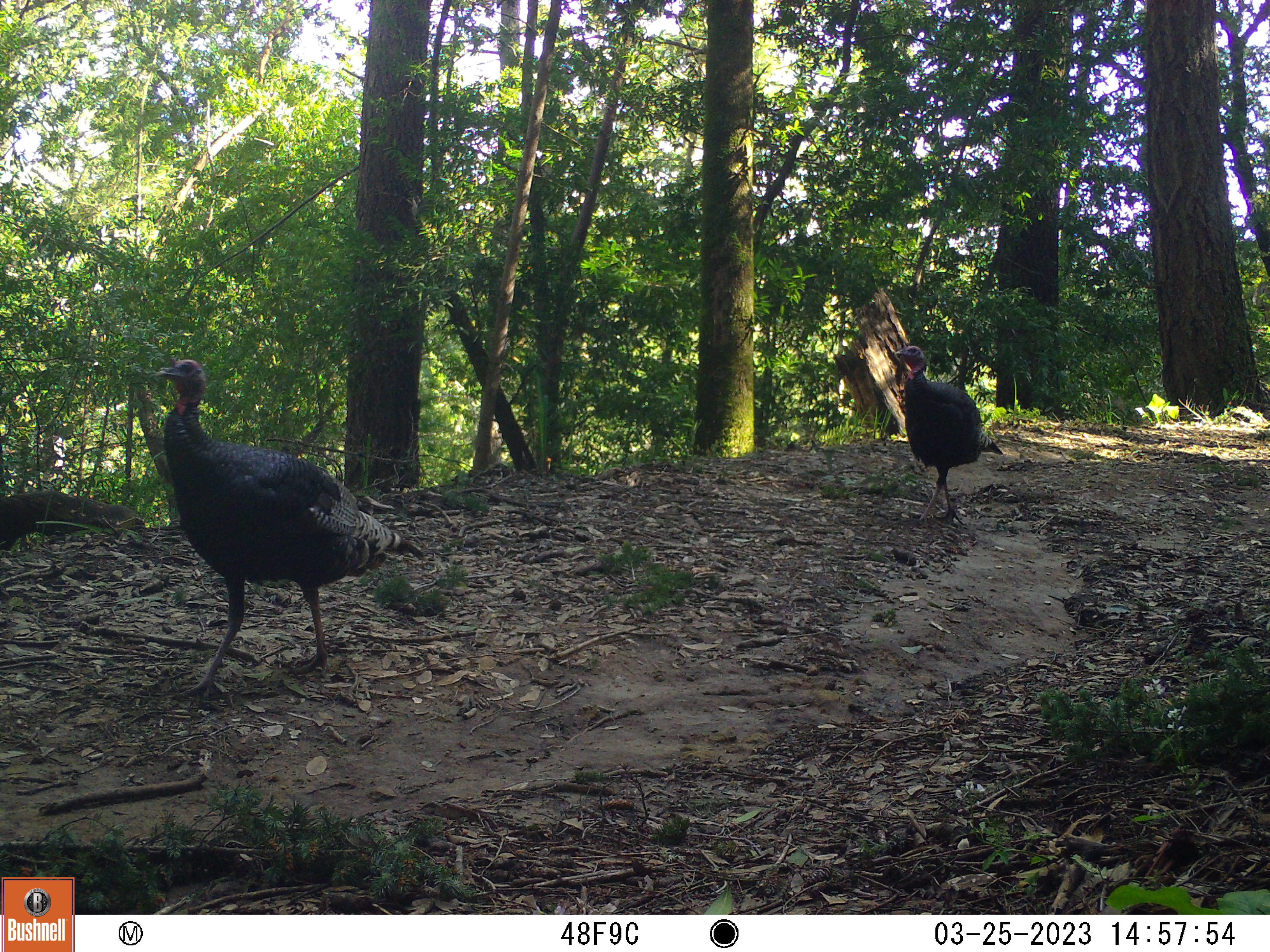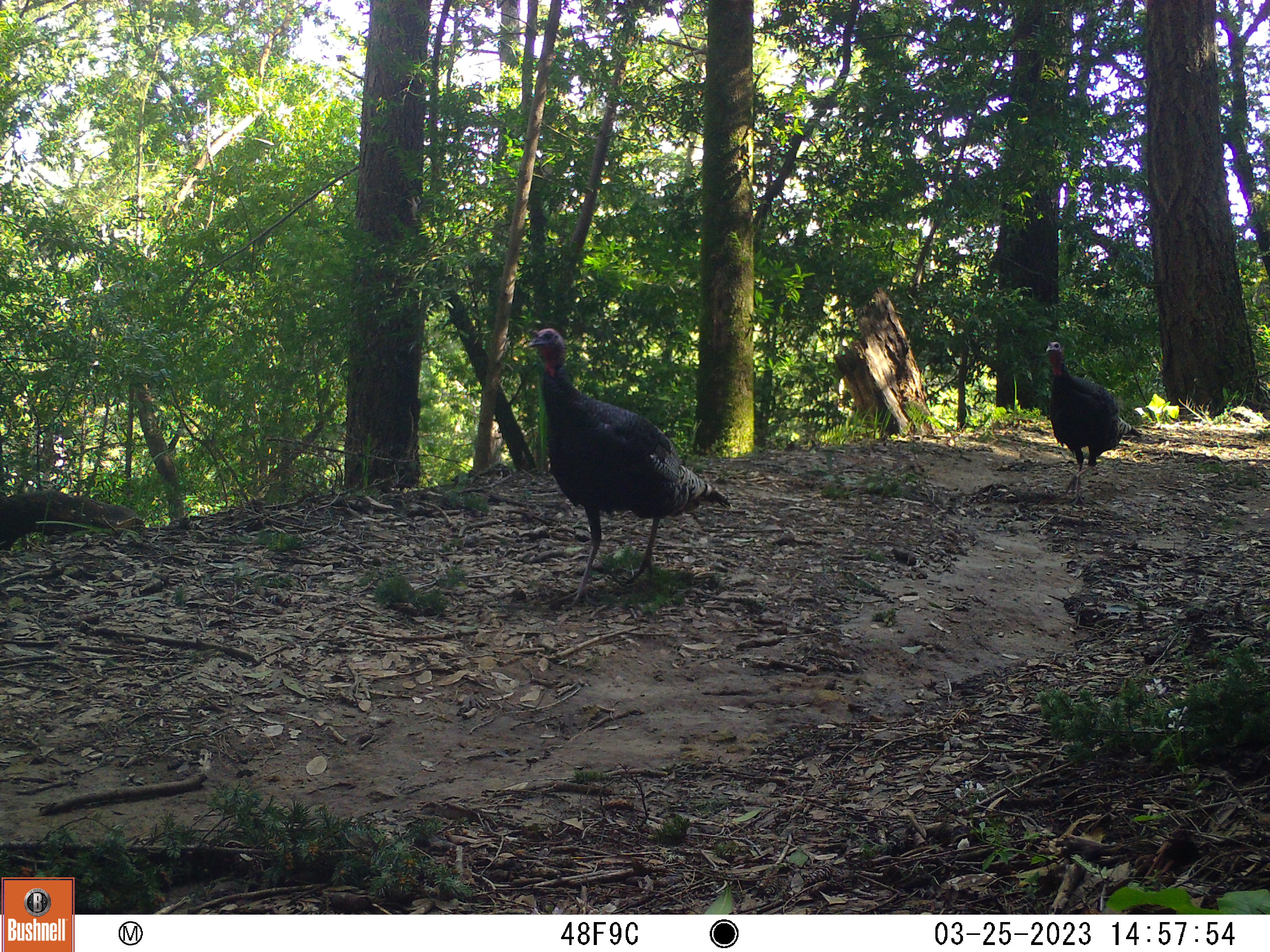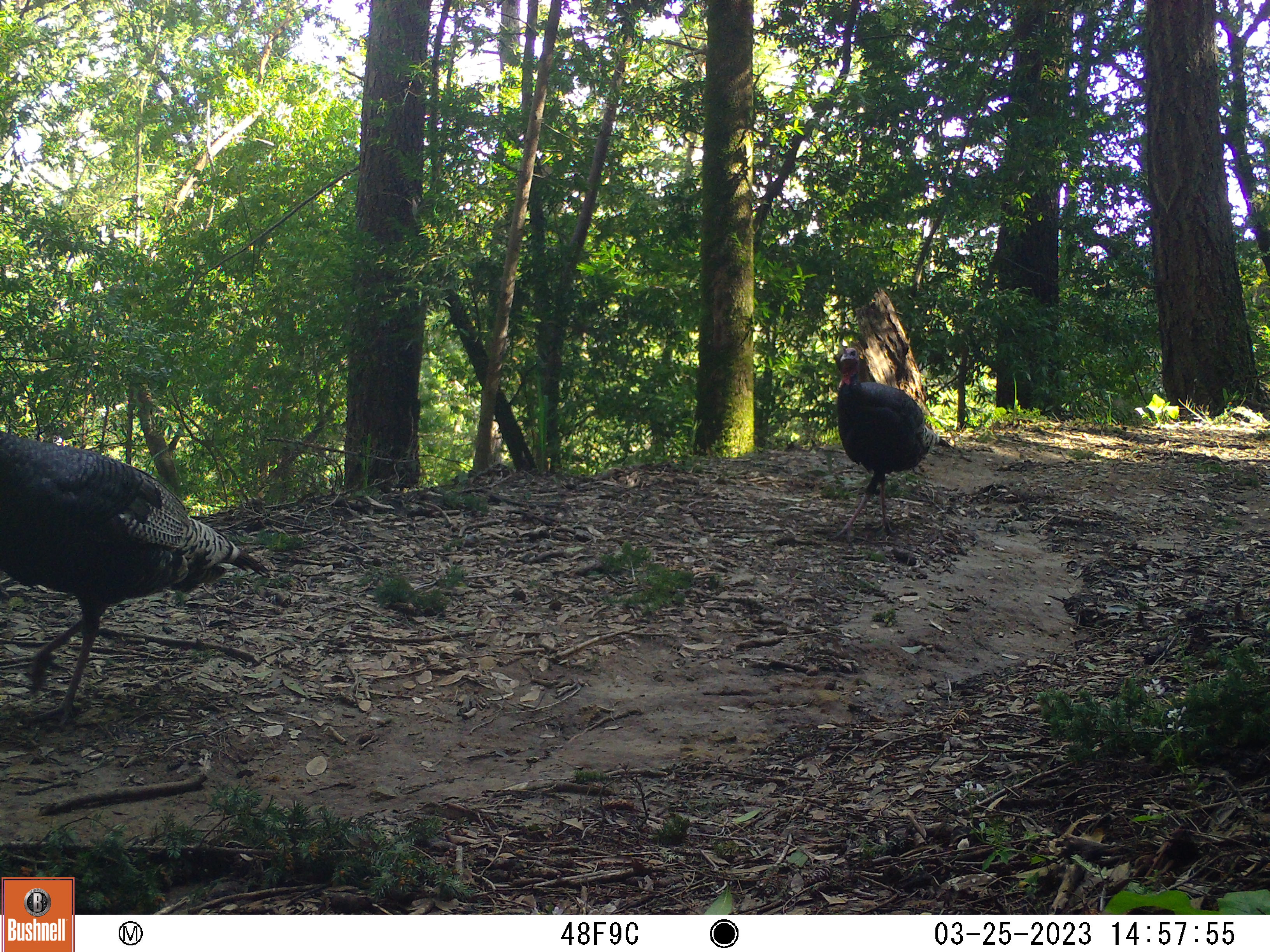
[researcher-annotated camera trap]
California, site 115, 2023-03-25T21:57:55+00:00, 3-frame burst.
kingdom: Animalia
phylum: Chordata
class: Aves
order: Galliformes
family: Phasianidae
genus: Meleagris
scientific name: Meleagris gallopavo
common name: turkey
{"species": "turkey (Meleagris gallopavo)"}